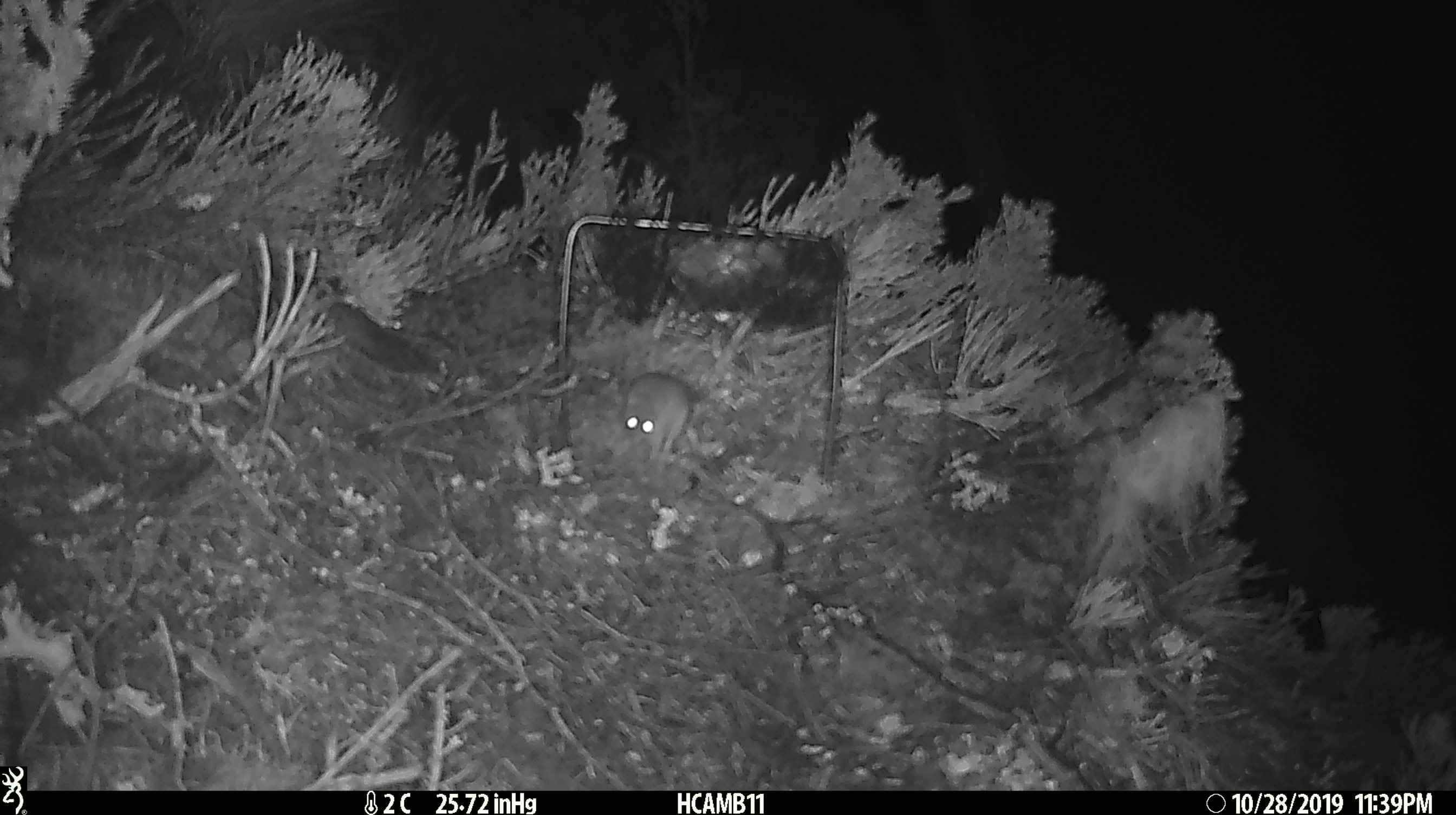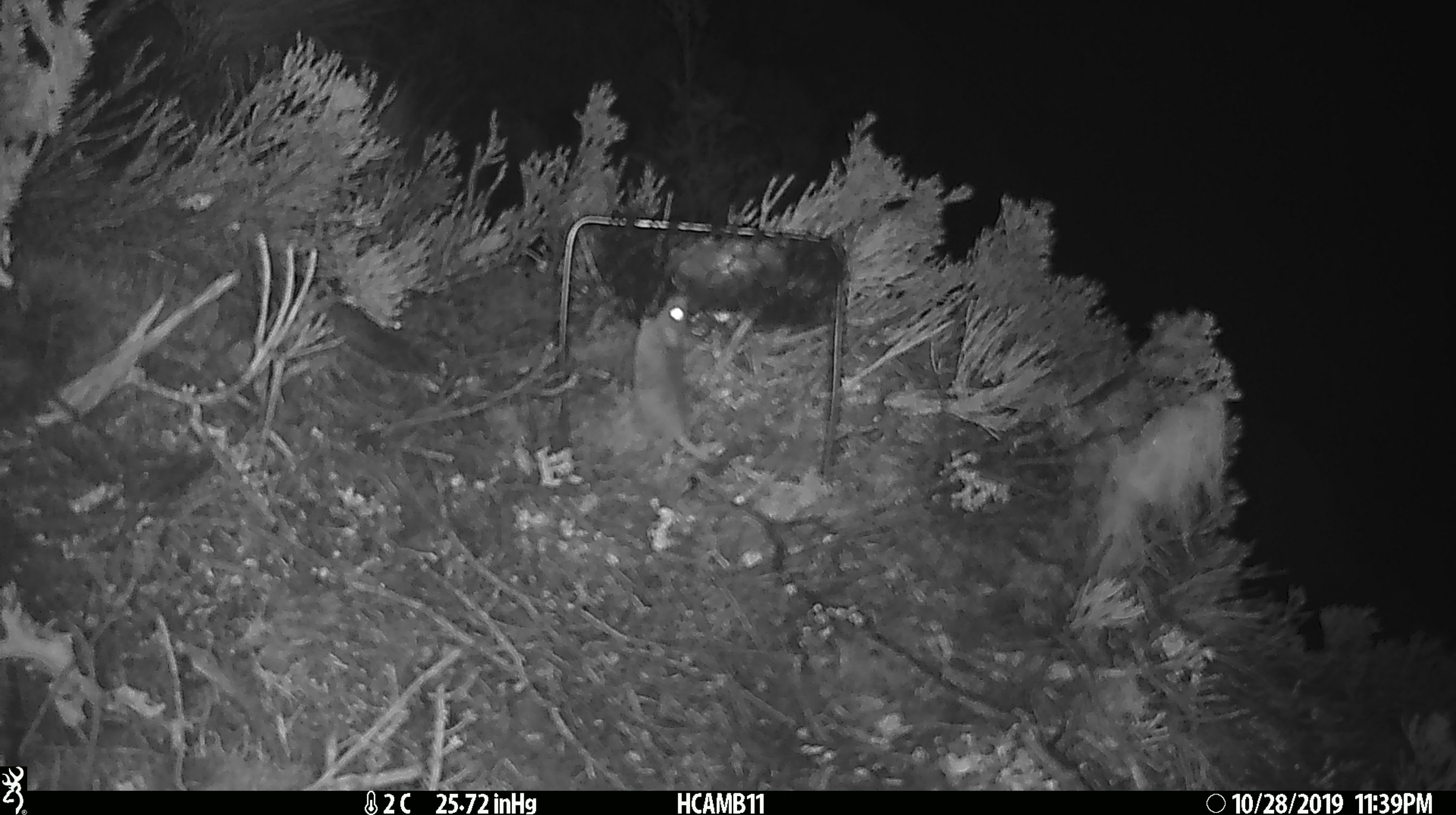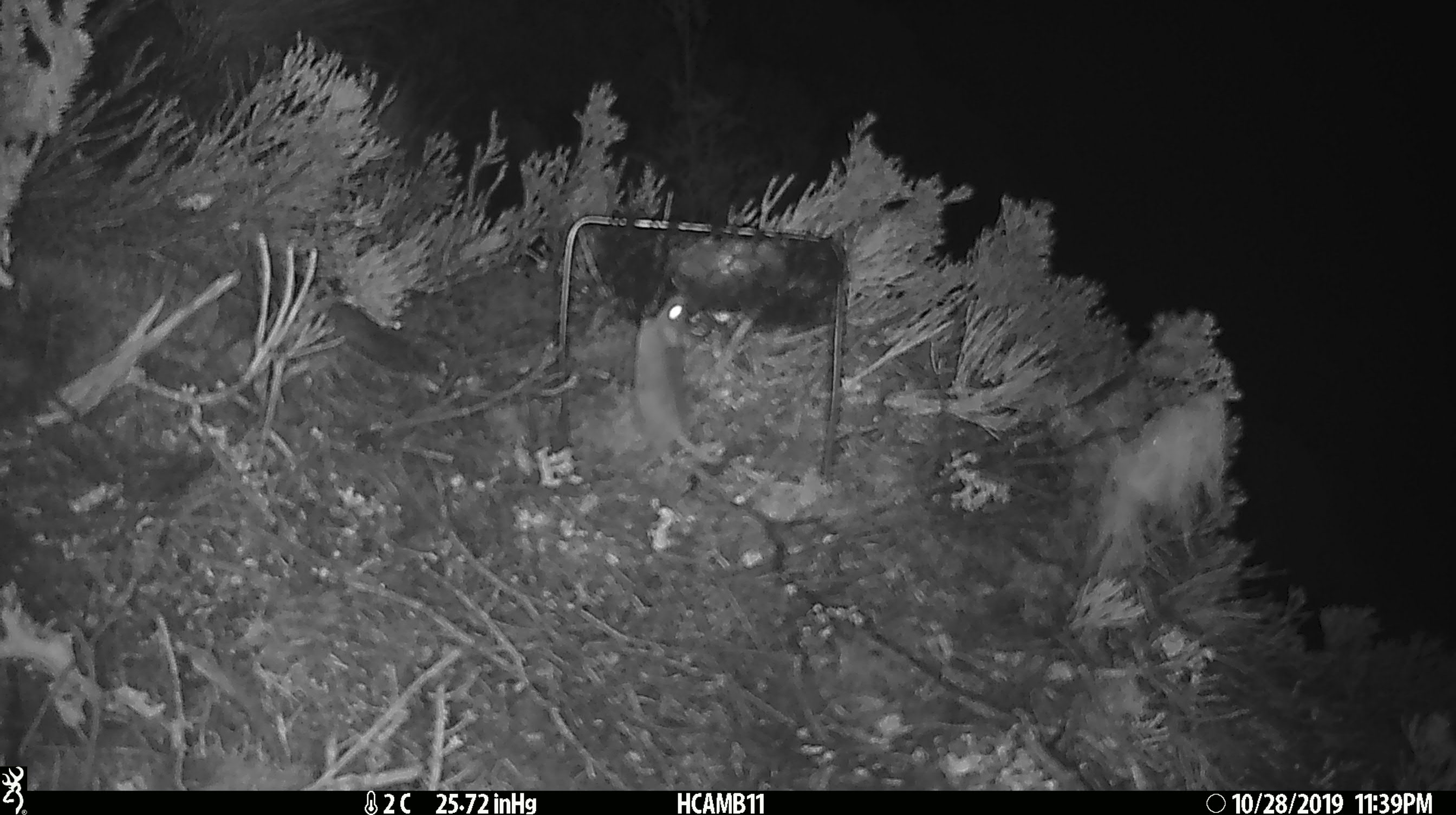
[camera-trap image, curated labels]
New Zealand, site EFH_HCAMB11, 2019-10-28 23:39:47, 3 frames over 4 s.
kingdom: Animalia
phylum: Chordata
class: Mammalia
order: Rodentia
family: Muridae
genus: Mus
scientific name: Mus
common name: mouse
Mouse (Mus).